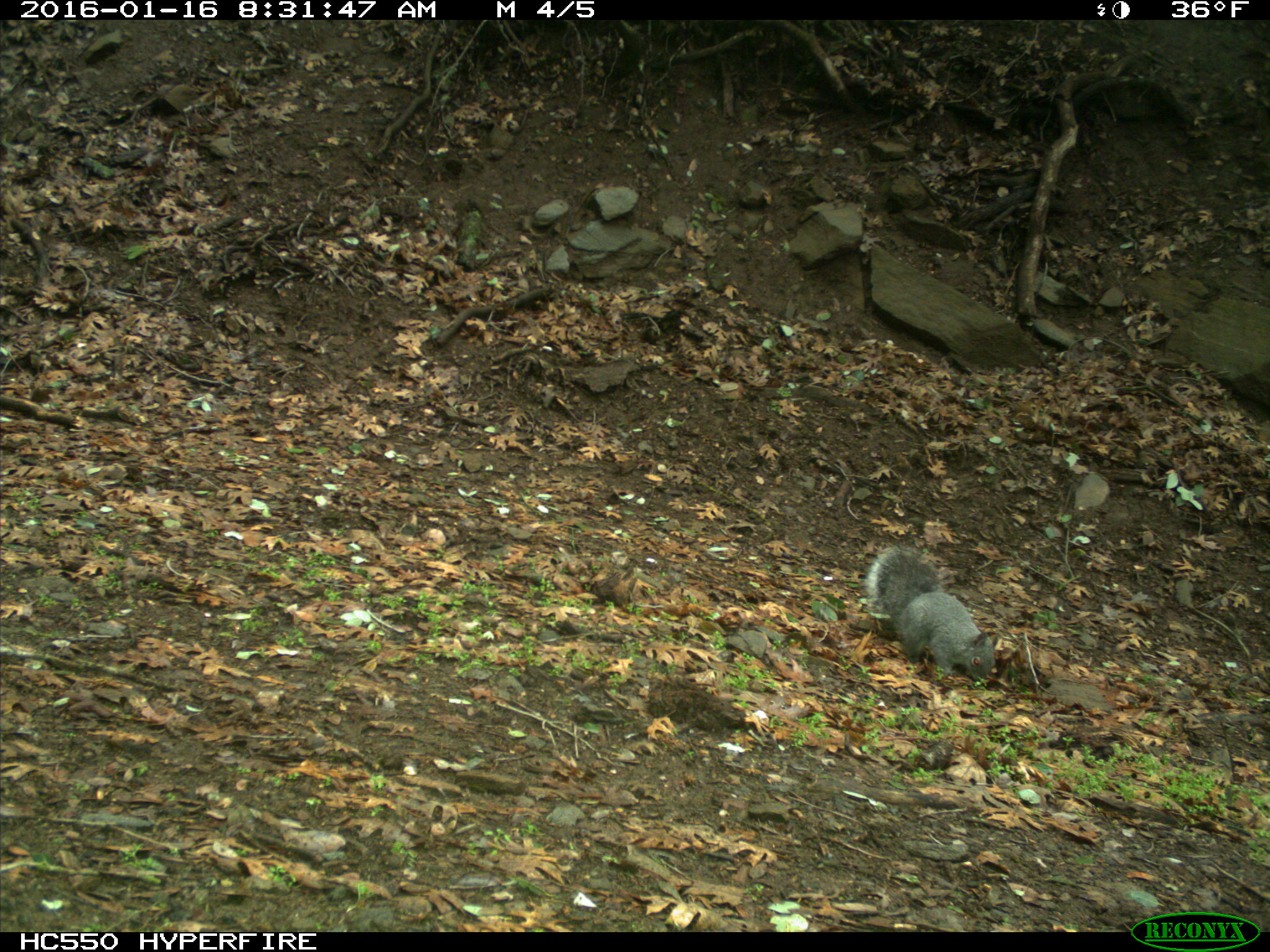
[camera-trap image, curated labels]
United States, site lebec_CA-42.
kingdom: Animalia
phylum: Chordata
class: Mammalia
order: Rodentia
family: Sciuridae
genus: Sciurus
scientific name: Sciurus carolinensis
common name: eastern gray squirrel